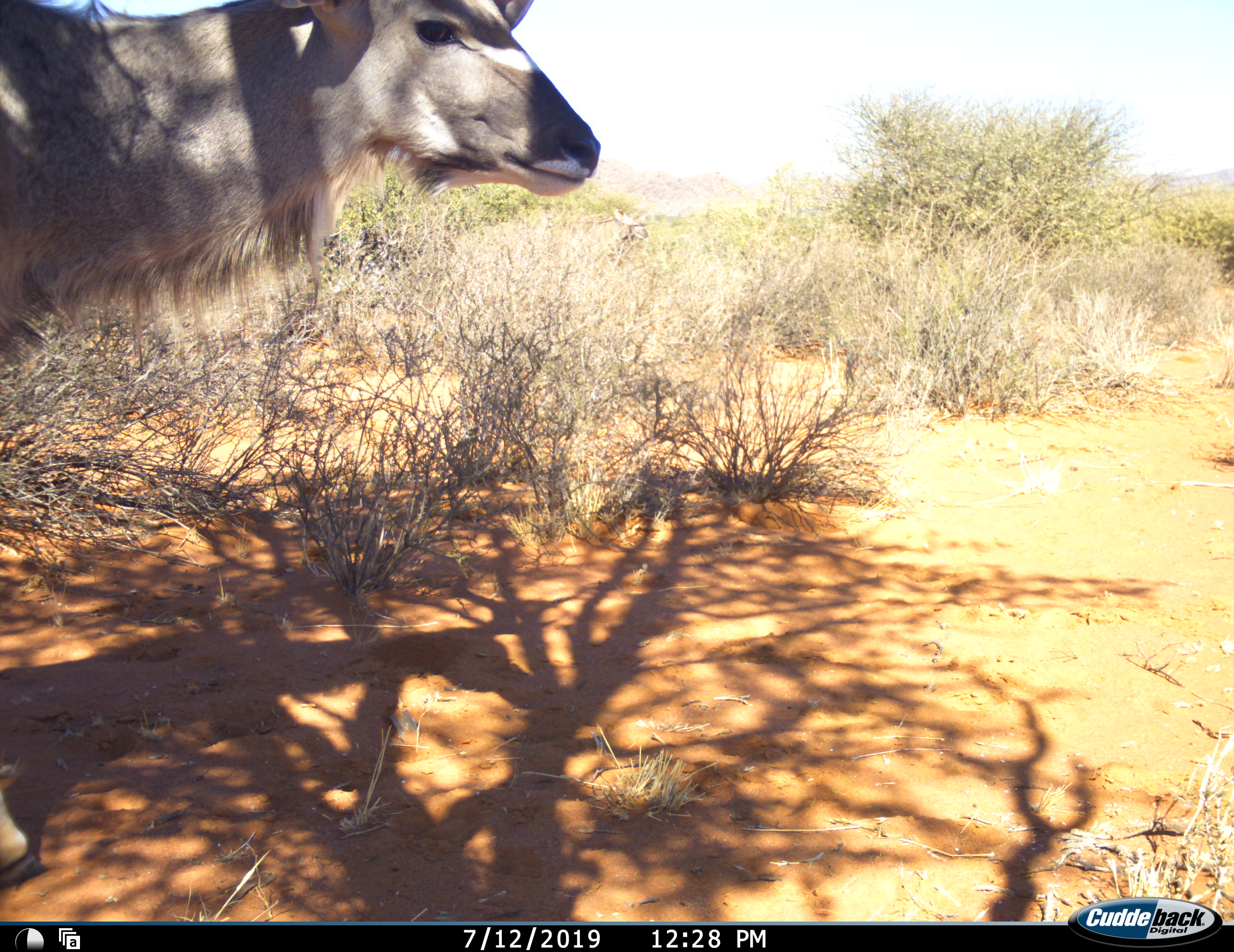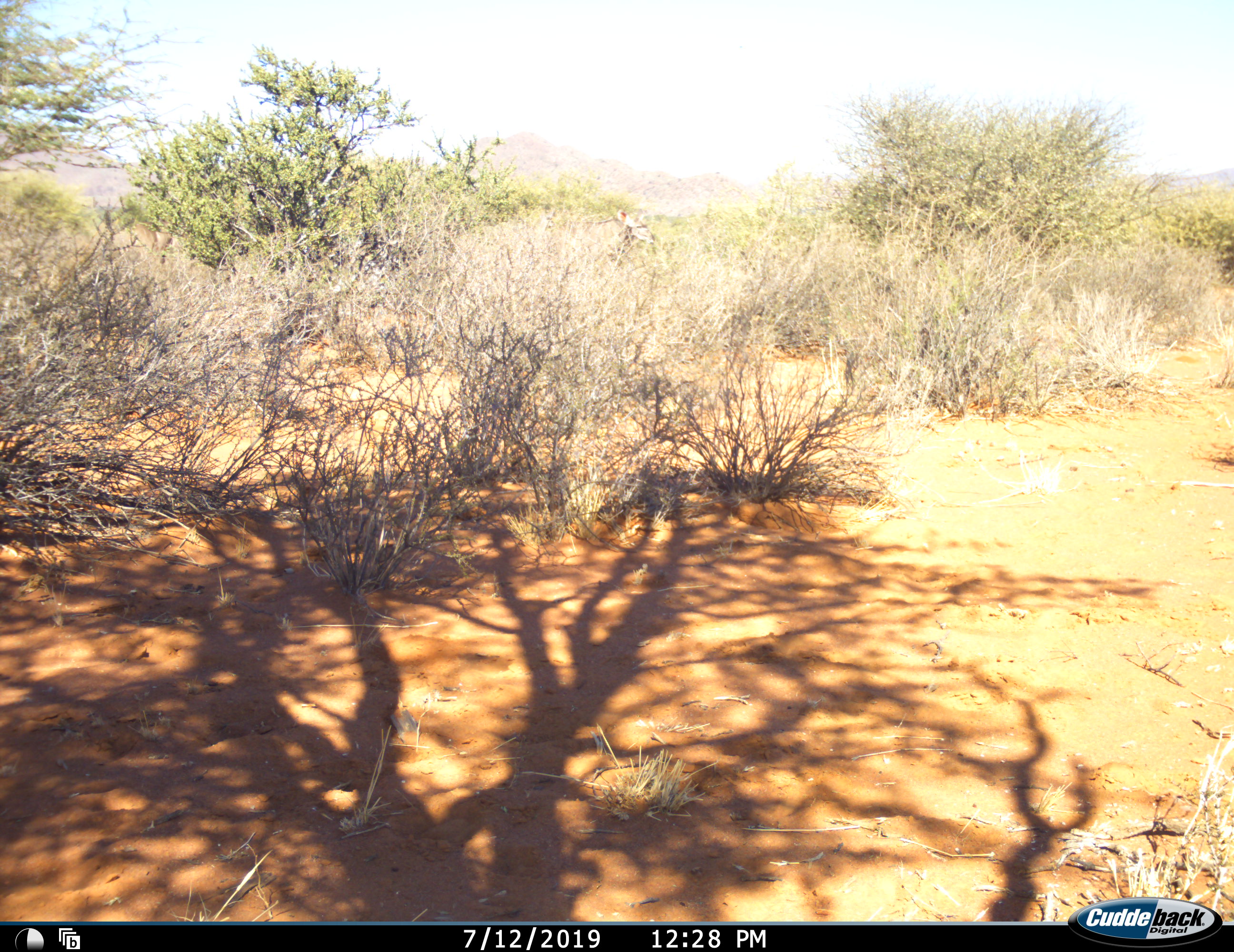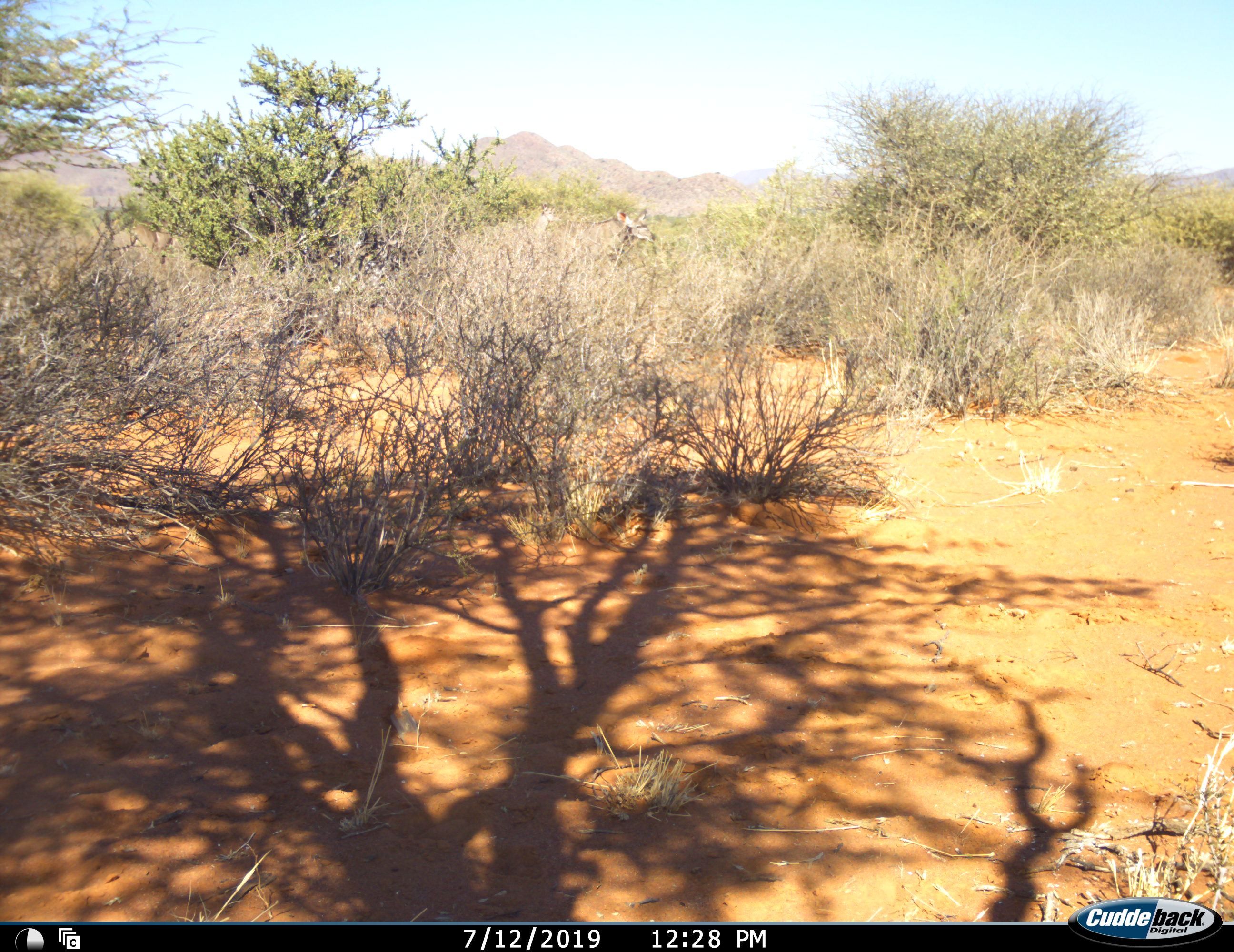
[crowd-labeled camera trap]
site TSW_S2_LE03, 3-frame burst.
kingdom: Animalia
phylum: Chordata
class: Mammalia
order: Artiodactyla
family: Bovidae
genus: Tragelaphus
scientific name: Tragelaphus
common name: kudu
Kudu (Tragelaphus), count 1. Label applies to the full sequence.